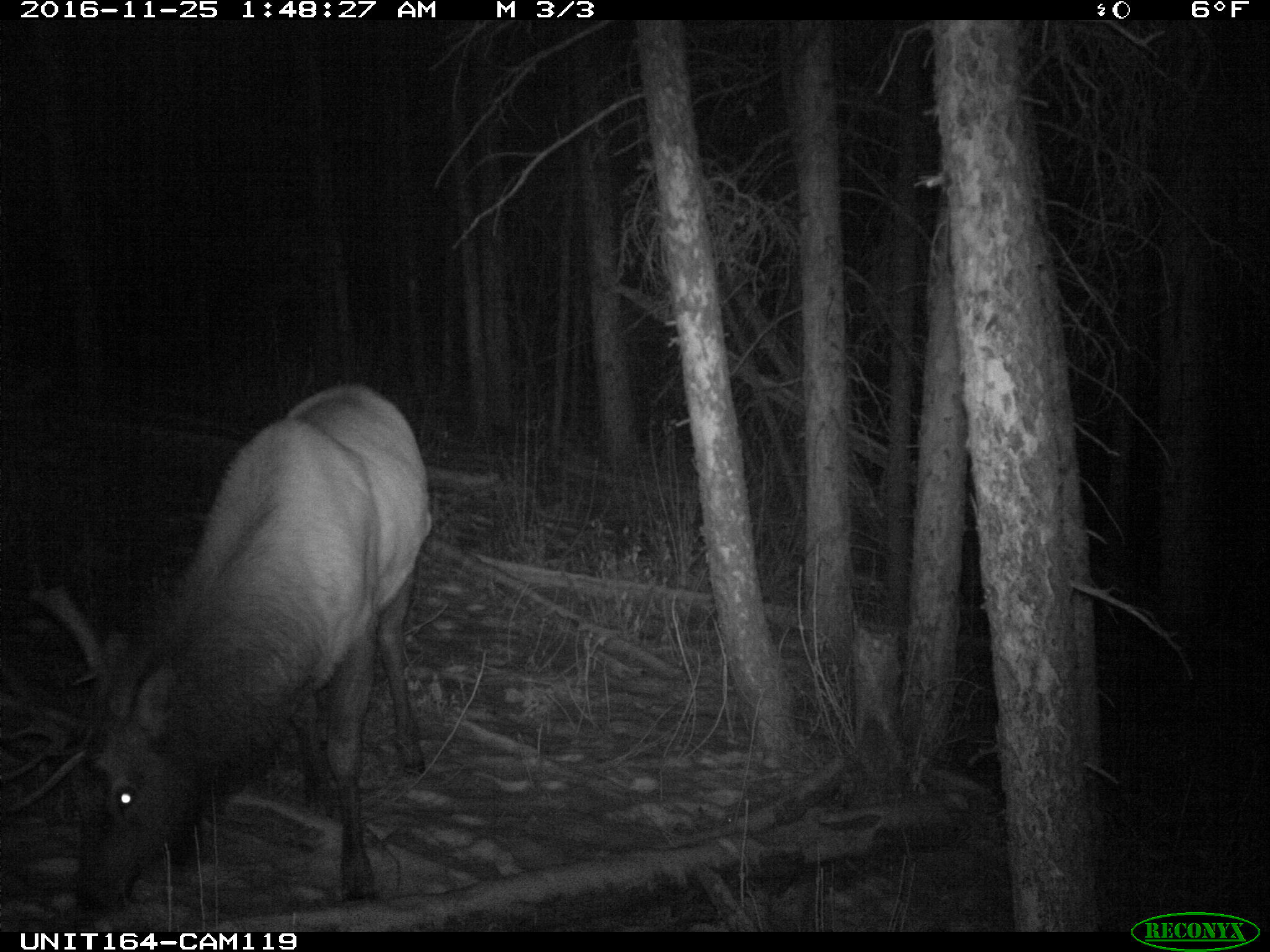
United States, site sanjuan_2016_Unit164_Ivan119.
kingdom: Animalia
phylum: Chordata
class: Mammalia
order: Artiodactyla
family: Cervidae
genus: Cervus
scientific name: Cervus elaphus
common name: red deer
Cervus elaphus (red deer).